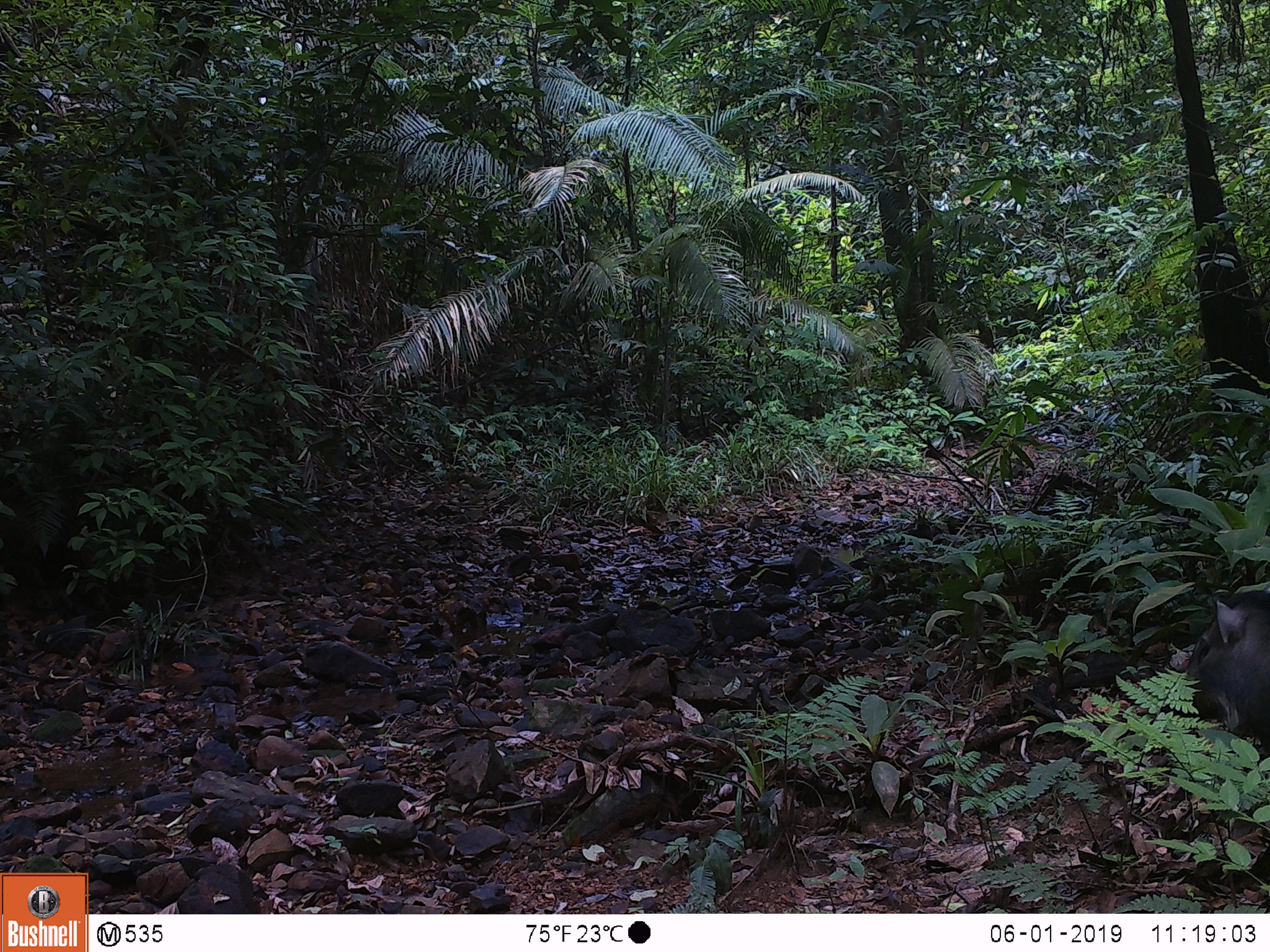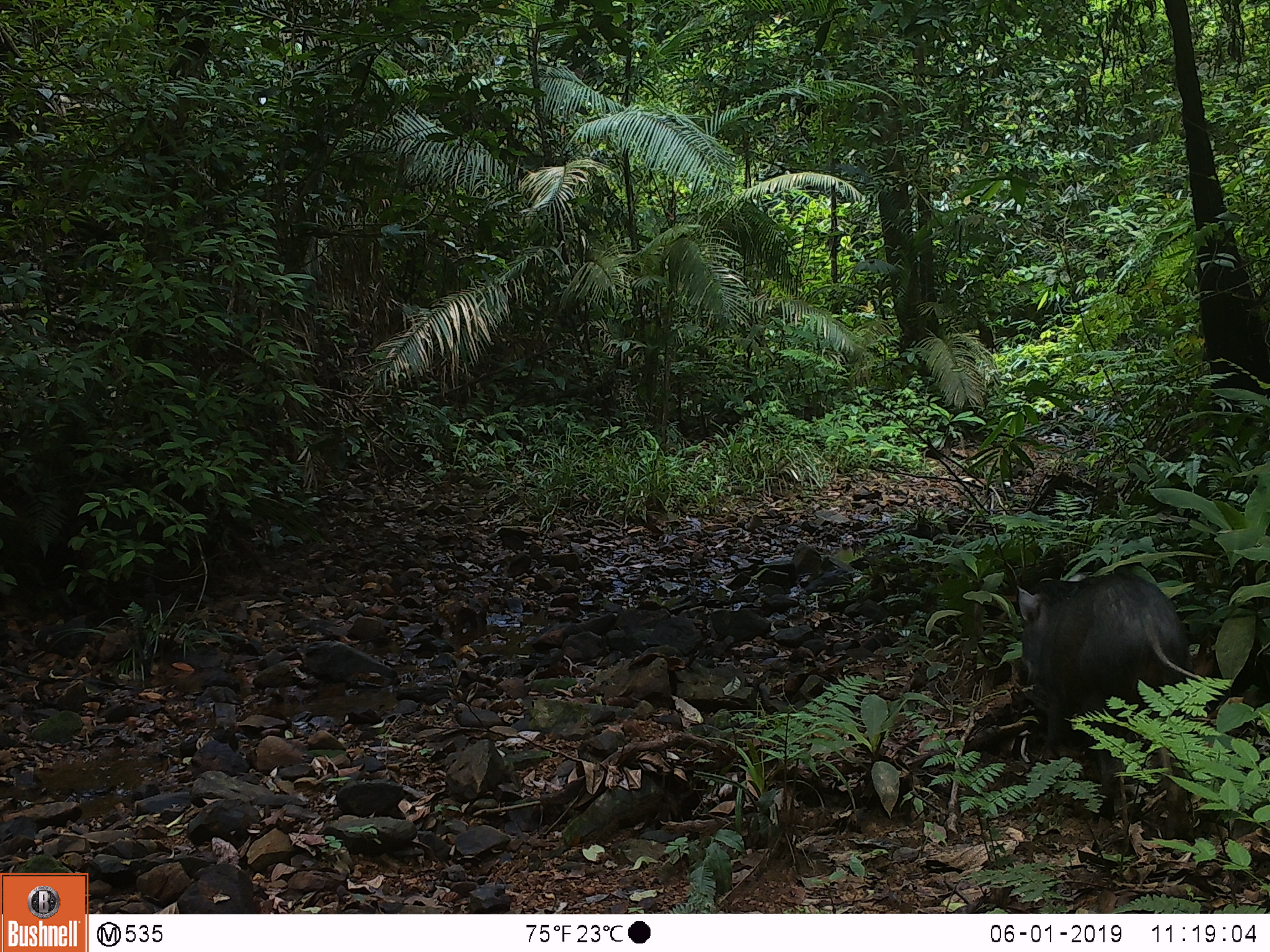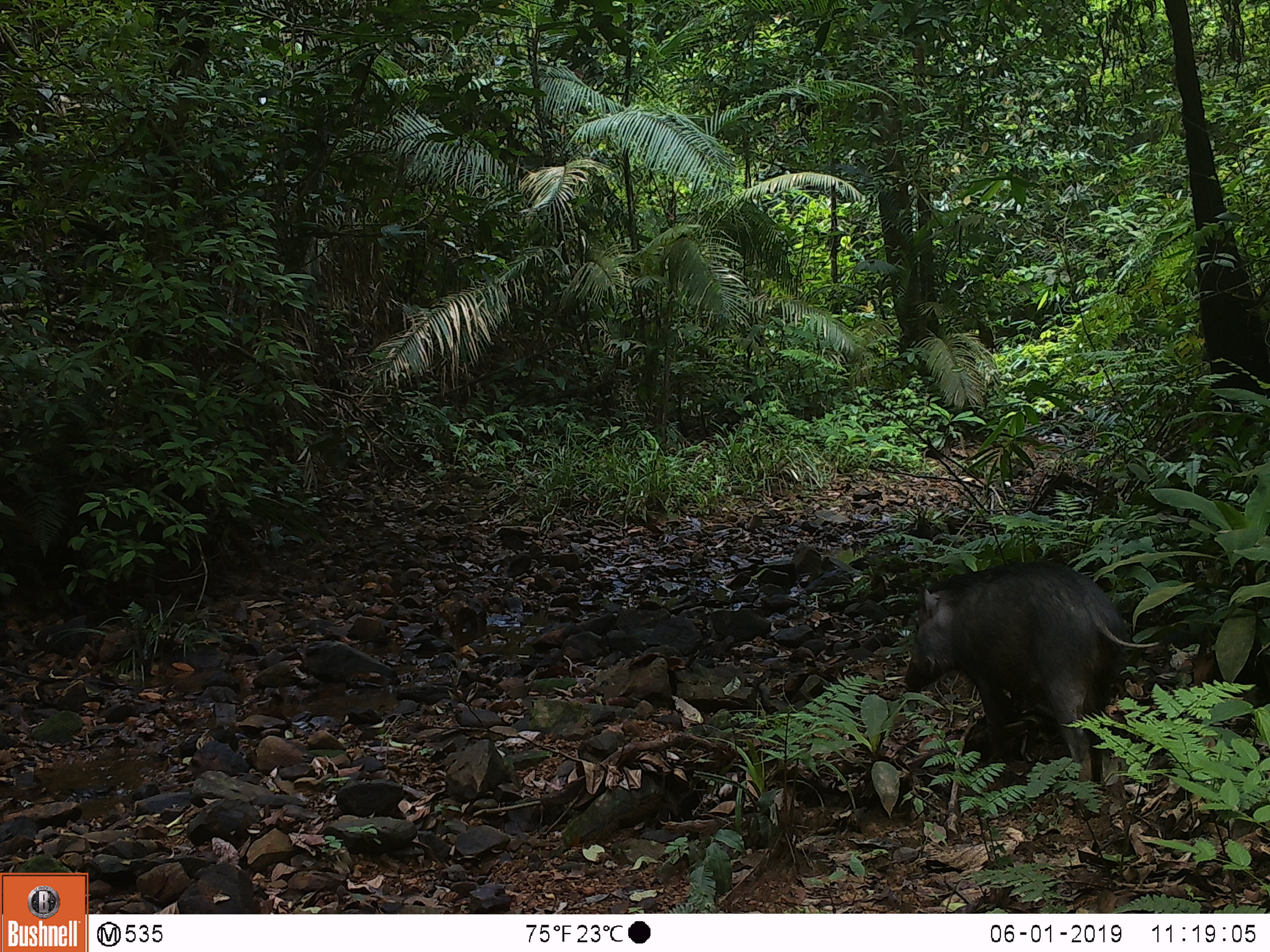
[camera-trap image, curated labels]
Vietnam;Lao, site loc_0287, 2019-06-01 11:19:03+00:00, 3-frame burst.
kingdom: Animalia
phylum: Chordata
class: Mammalia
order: Artiodactyla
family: Suidae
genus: Sus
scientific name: Sus scrofa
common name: eurasian wild pig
Eurasian wild pig (Sus scrofa). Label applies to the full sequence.